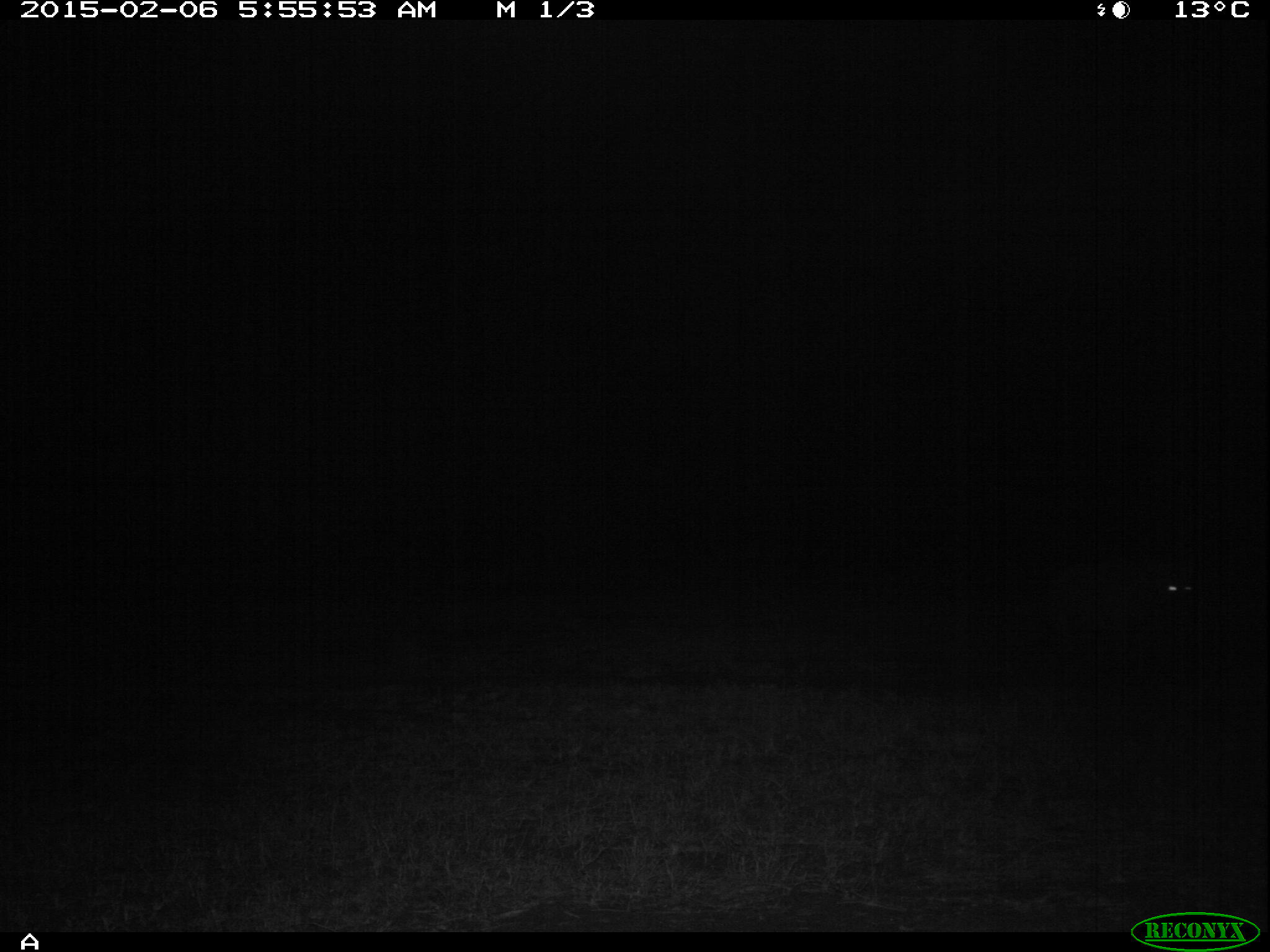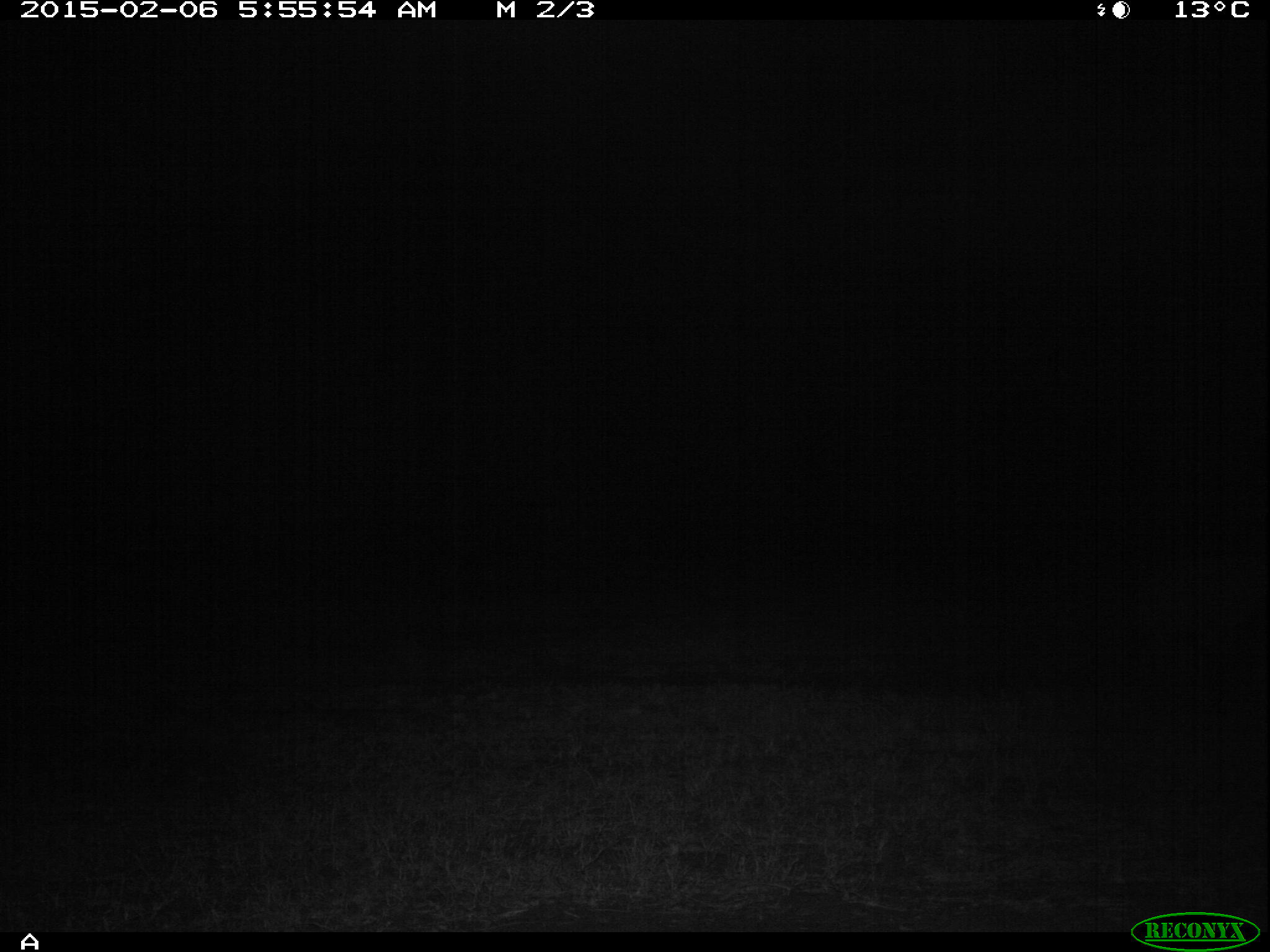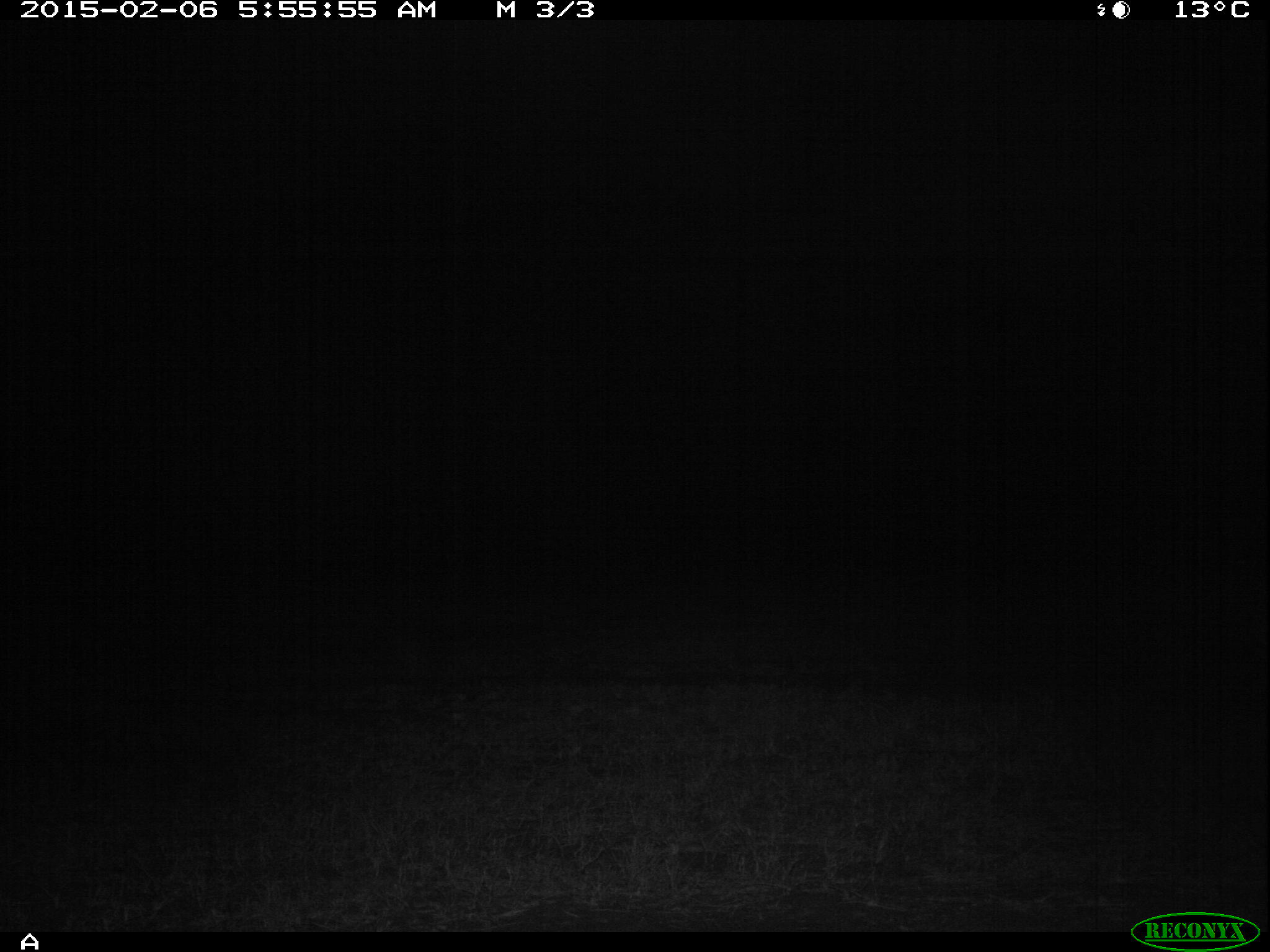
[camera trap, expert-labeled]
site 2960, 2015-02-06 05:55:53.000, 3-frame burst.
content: unidentified animal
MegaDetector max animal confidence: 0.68